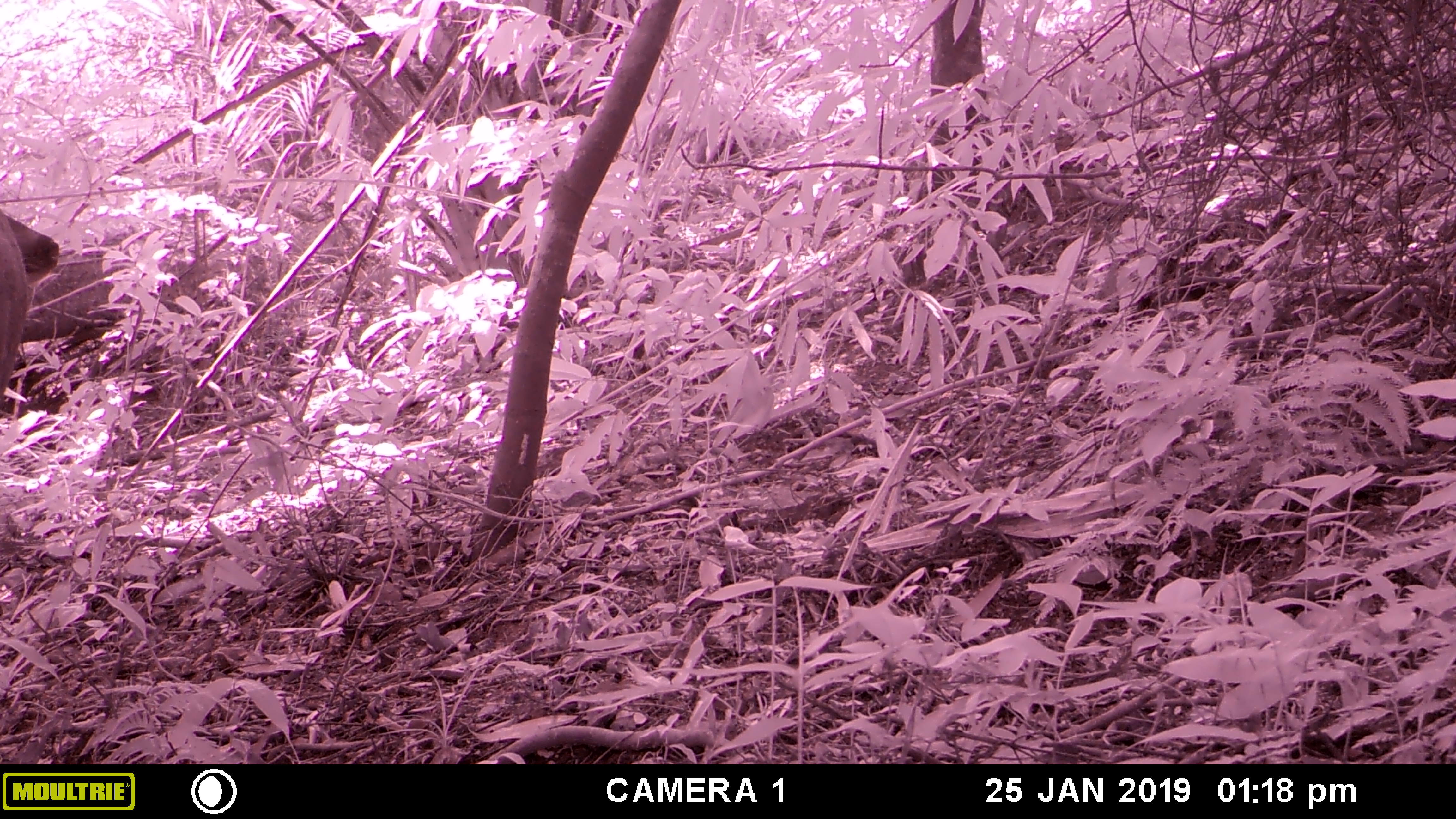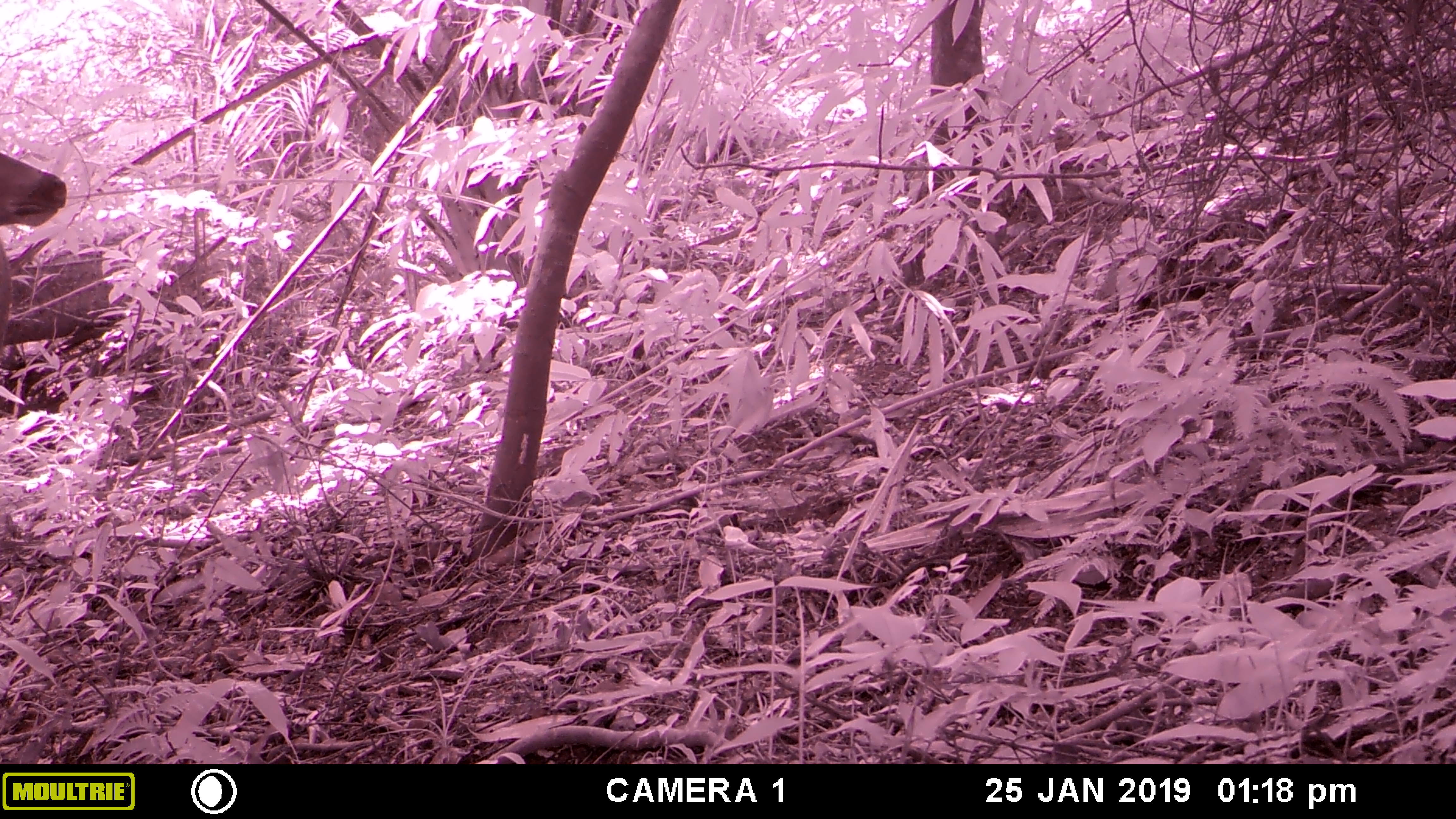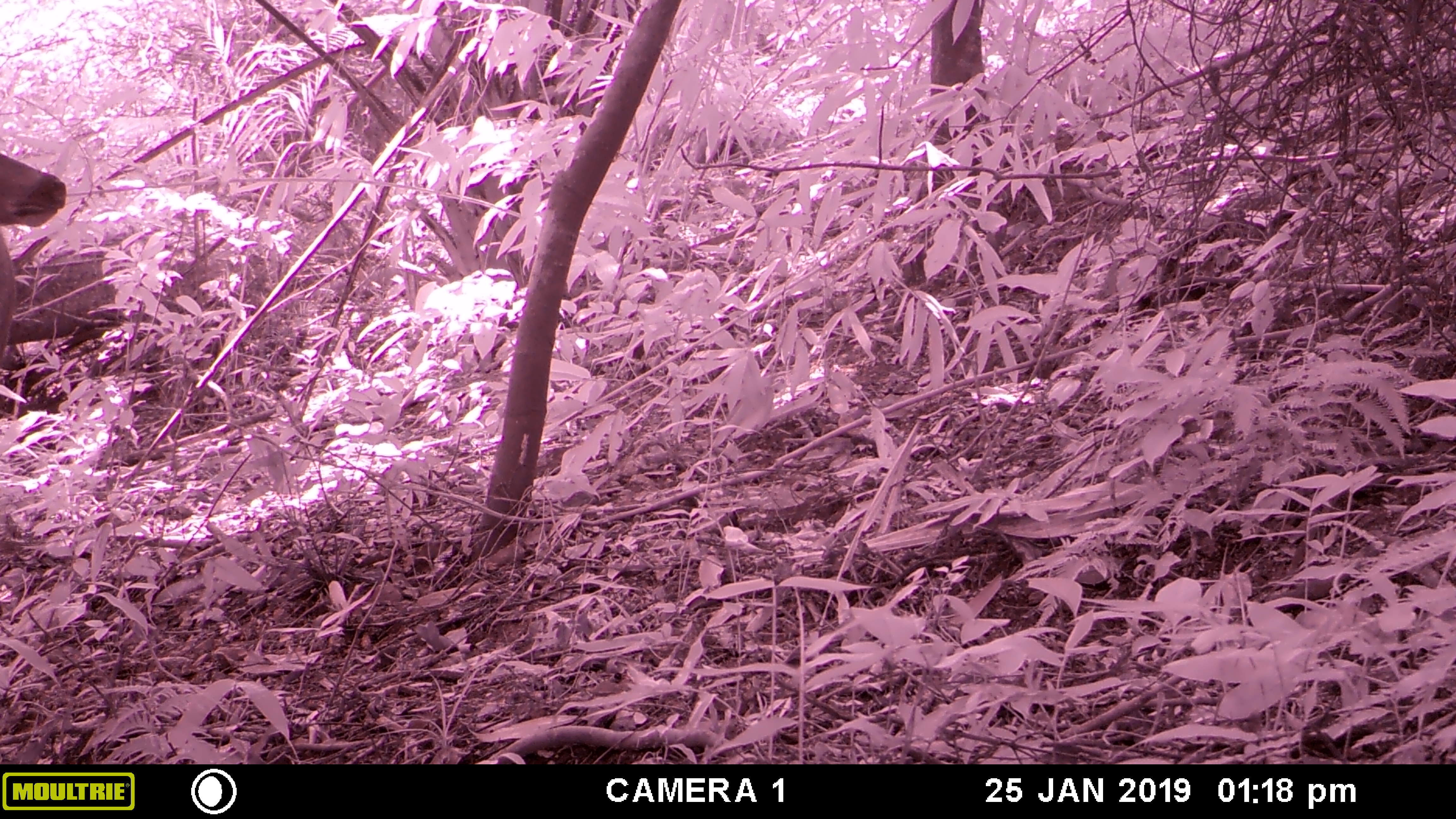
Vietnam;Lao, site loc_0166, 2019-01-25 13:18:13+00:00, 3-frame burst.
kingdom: Animalia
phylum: Chordata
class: Mammalia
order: Artiodactyla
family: Cervidae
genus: Rusa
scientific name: Rusa unicolor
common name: sambar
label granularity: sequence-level